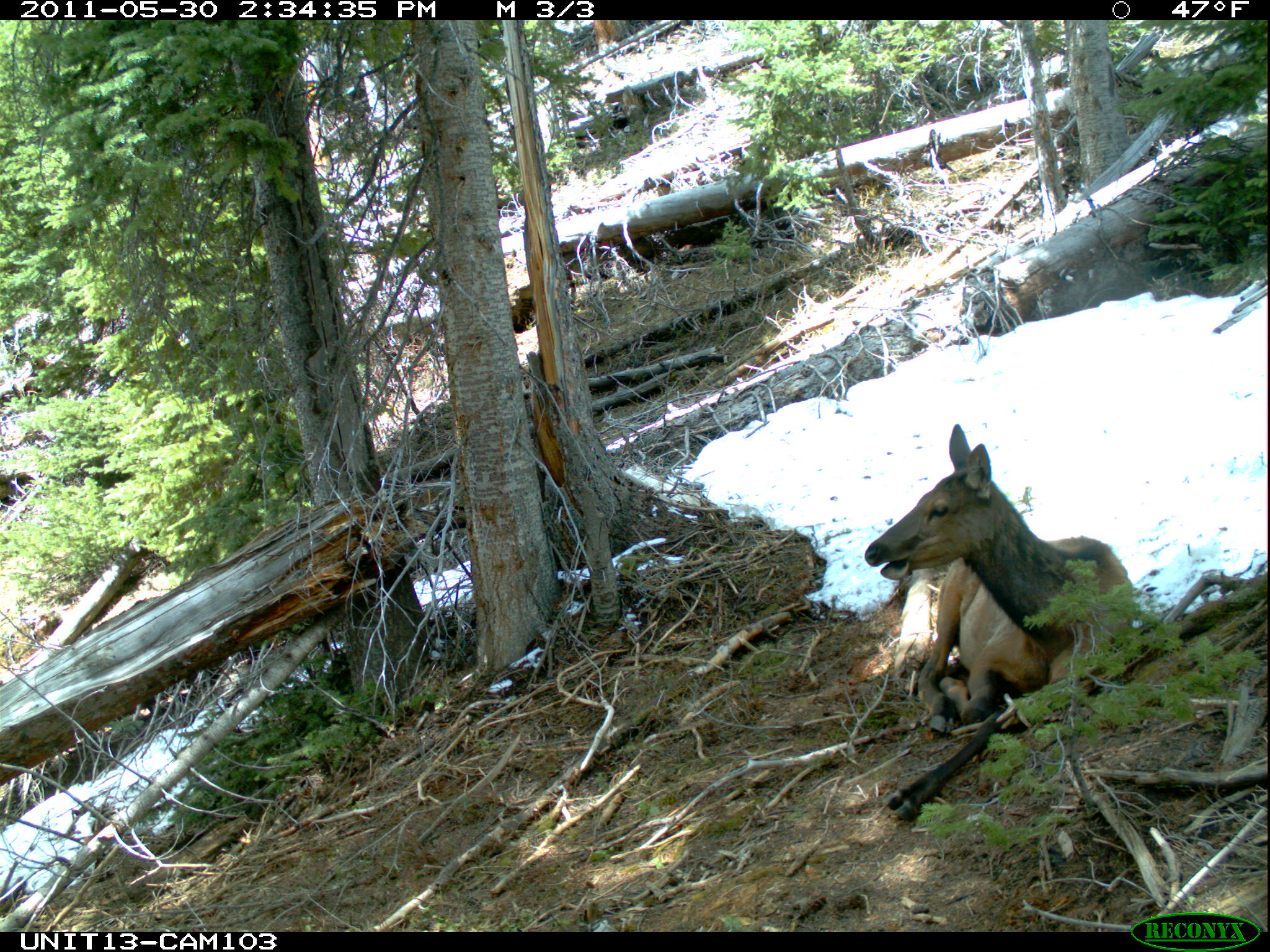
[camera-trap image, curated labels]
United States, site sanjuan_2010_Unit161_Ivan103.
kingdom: Animalia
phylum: Chordata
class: Mammalia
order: Artiodactyla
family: Cervidae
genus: Cervus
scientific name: Cervus elaphus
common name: red deer